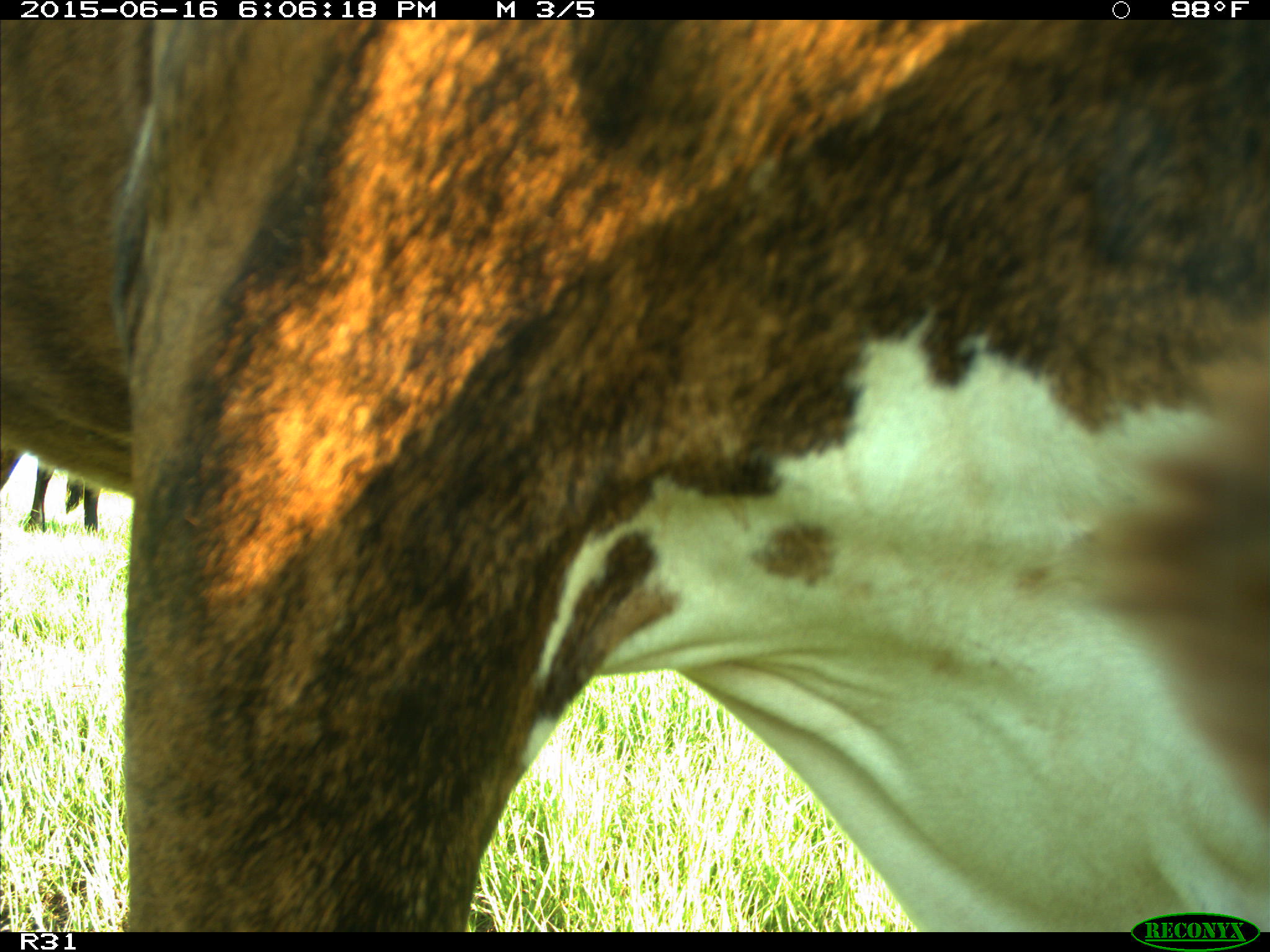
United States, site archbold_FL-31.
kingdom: Animalia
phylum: Chordata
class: Mammalia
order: Artiodactyla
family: Bovidae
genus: Bos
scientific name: Bos taurus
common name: domestic cow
Bos taurus (domestic cow).